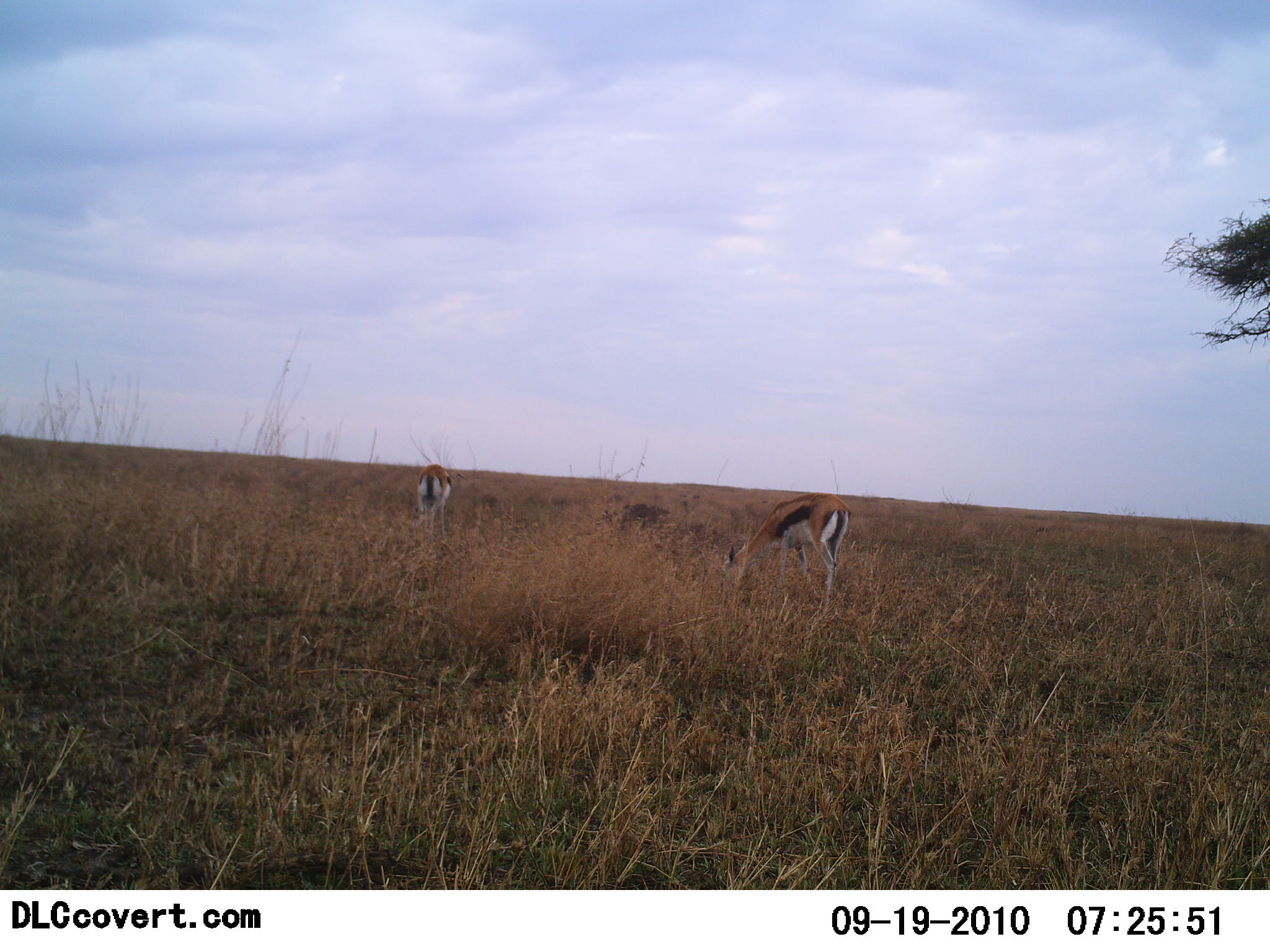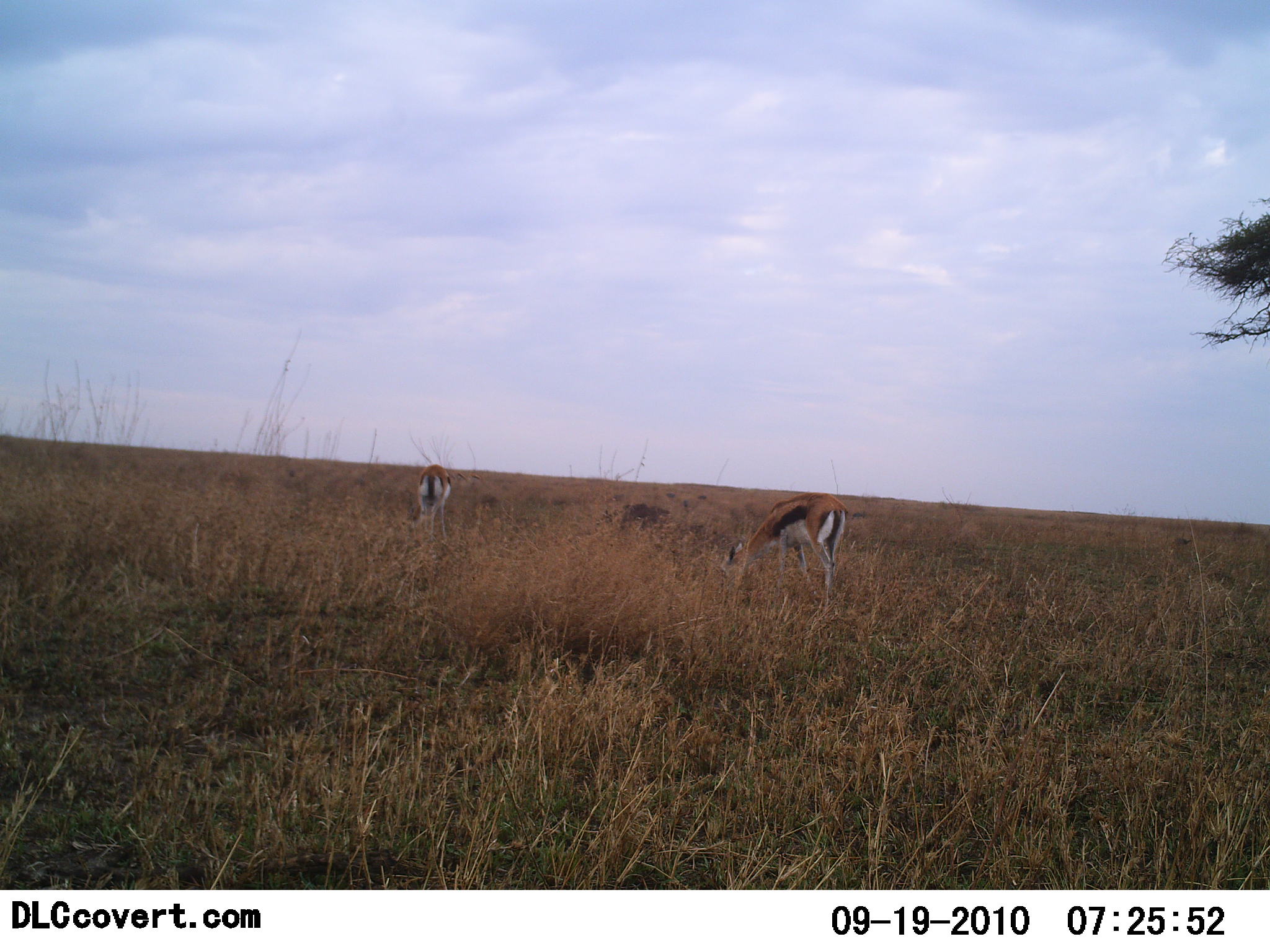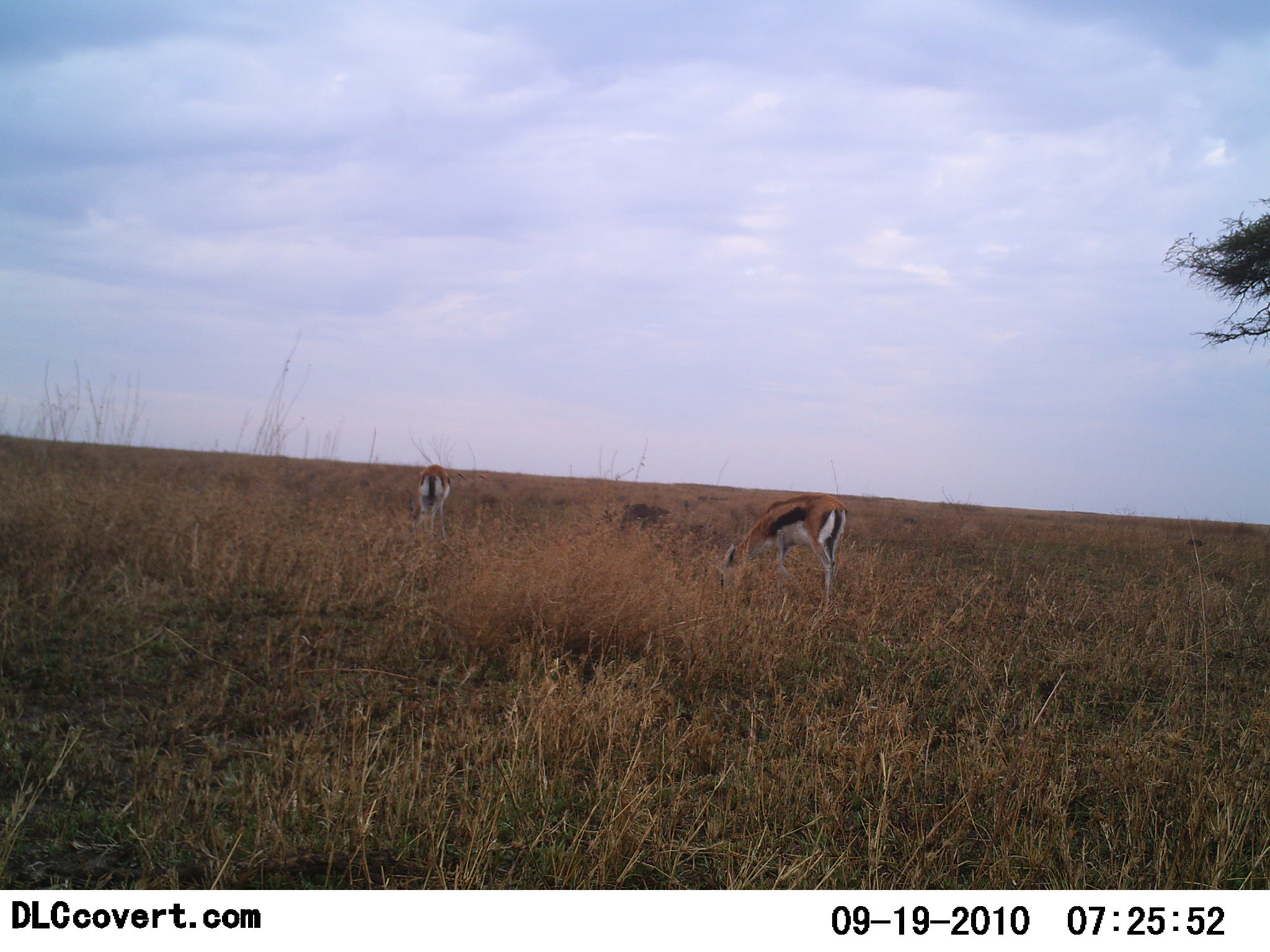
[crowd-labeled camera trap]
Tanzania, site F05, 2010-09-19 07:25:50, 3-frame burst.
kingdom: Animalia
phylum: Chordata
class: Mammalia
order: Artiodactyla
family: Bovidae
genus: Eudorcas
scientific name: Eudorcas thomsonii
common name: thomson's gazelle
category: gazellethomsons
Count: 2.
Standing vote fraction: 36%.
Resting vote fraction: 0%.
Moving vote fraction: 0%.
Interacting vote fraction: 0%.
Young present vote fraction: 0%.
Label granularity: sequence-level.